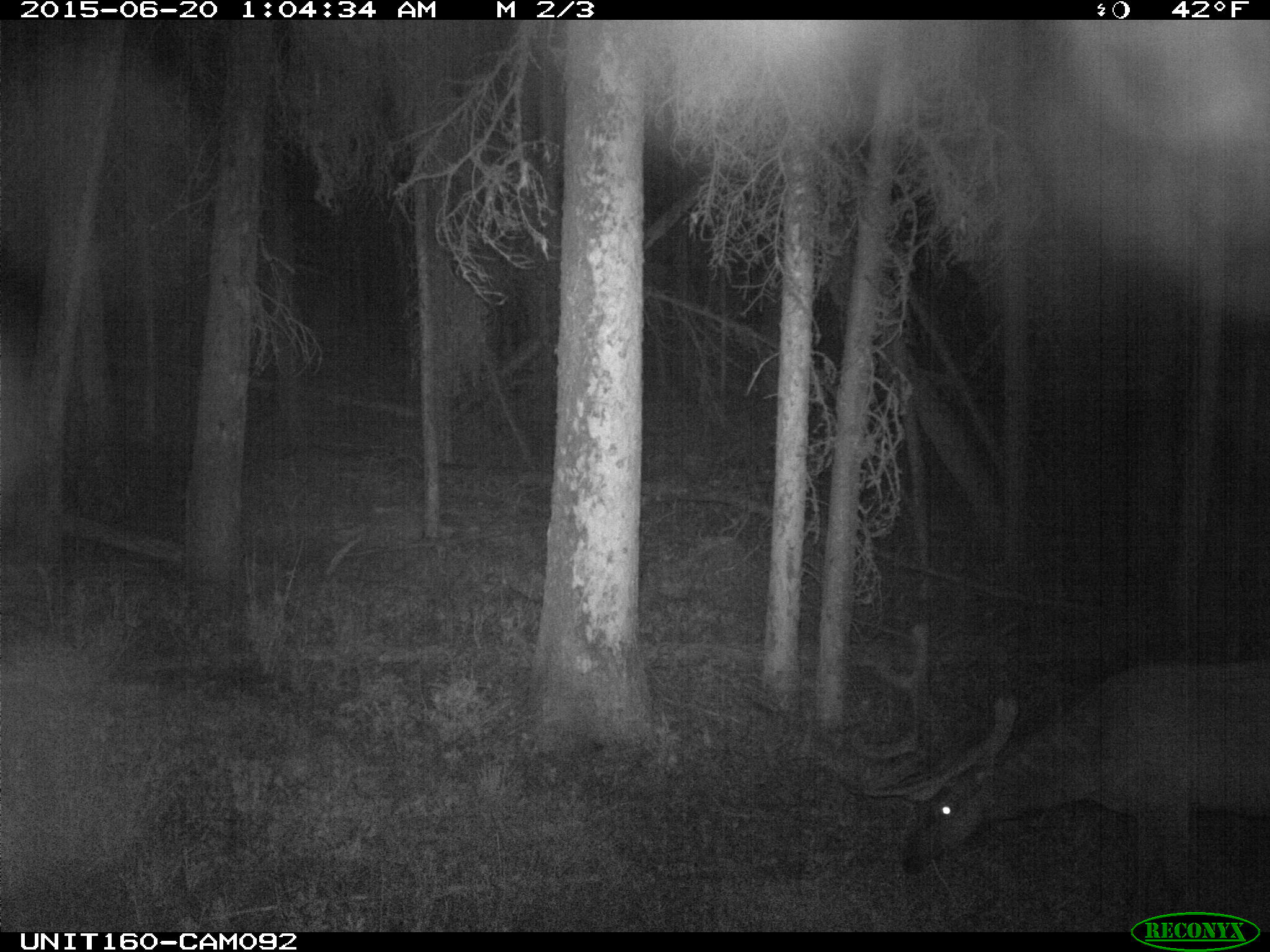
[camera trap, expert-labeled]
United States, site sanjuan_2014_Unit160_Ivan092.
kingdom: Animalia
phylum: Chordata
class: Mammalia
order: Artiodactyla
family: Cervidae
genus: Cervus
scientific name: Cervus elaphus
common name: red deer